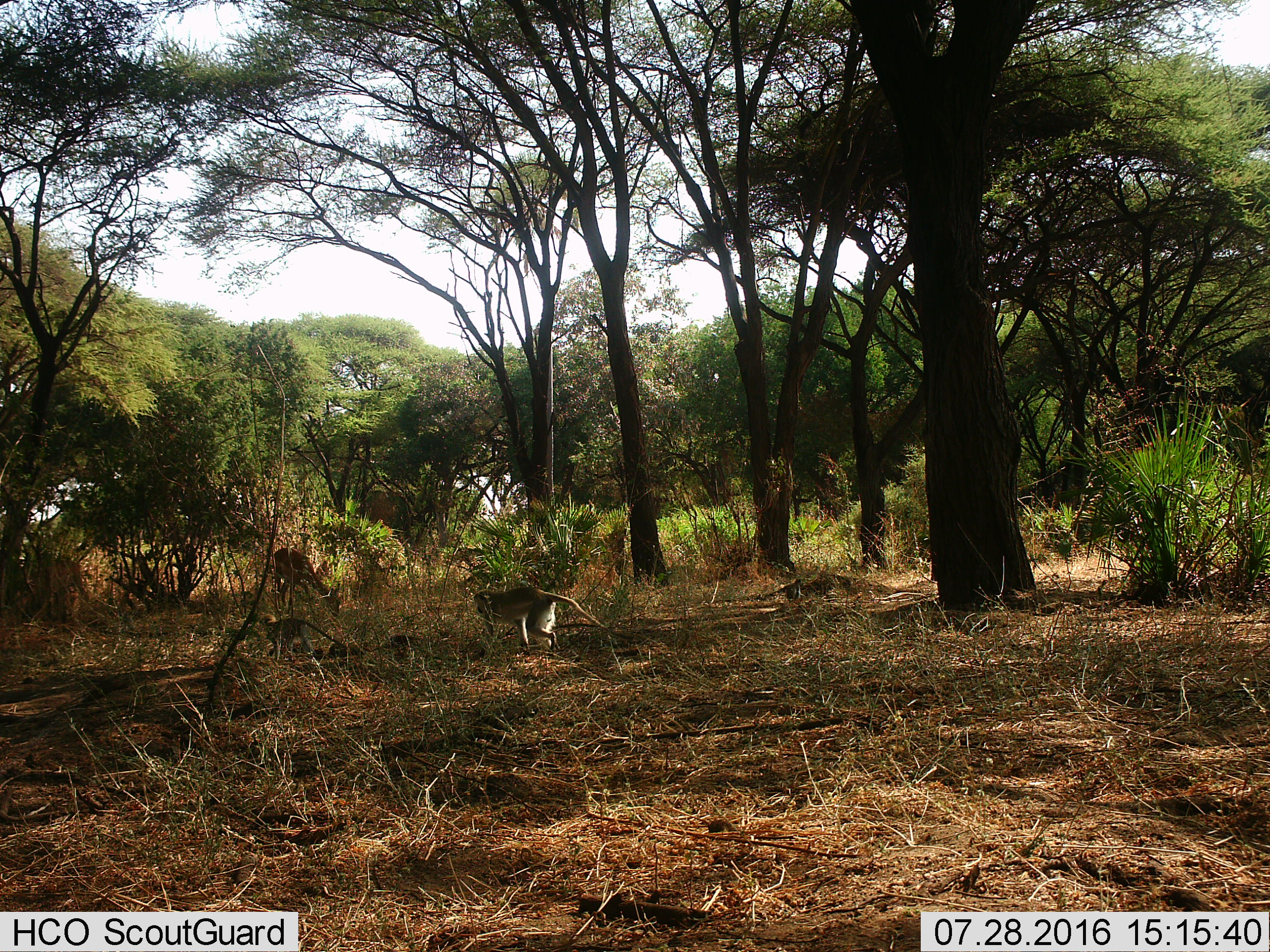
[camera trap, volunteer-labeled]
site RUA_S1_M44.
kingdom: Animalia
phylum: Chordata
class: Mammalia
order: Artiodactyla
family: Bovidae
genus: Aepyceros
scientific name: Aepyceros melampus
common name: impala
Impala (Aepyceros melampus), count 1. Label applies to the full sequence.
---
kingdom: Animalia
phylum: Chordata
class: Mammalia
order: Primates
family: Cercopithecidae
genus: Chlorocebus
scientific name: Chlorocebus pygerythrus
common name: vervet monkey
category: monkeyvervet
Monkeyvervet (vervet monkey) (Chlorocebus pygerythrus), count 2. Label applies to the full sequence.